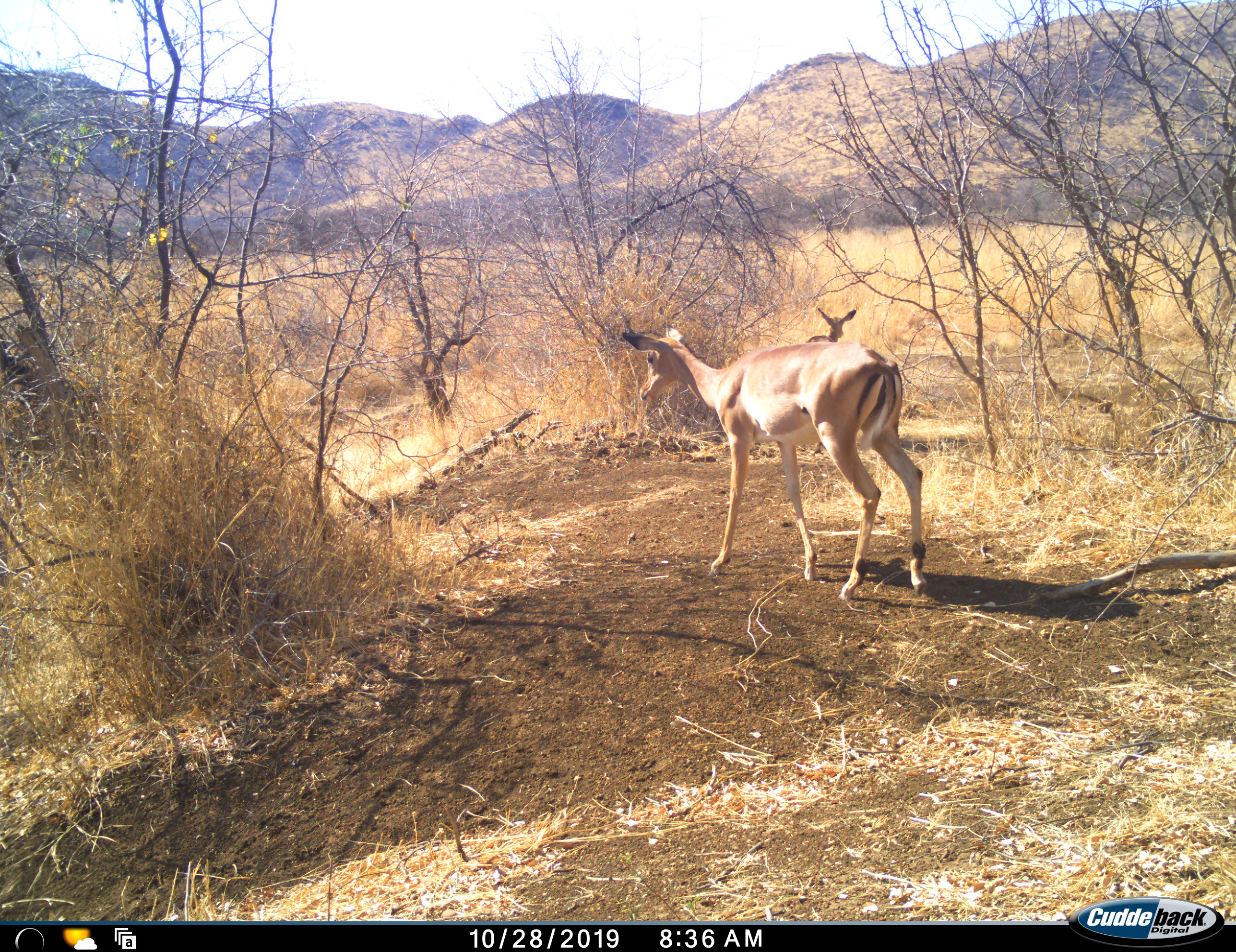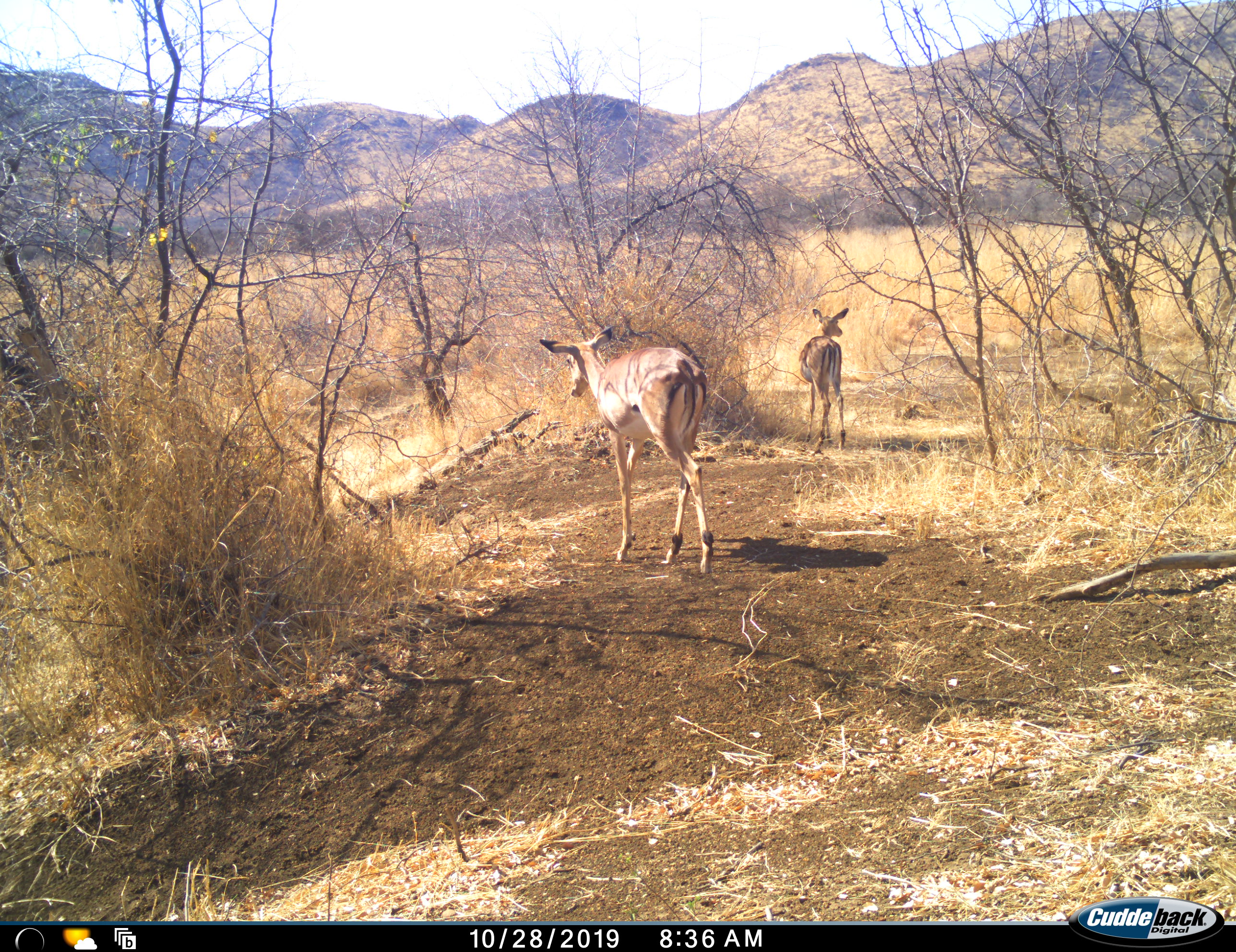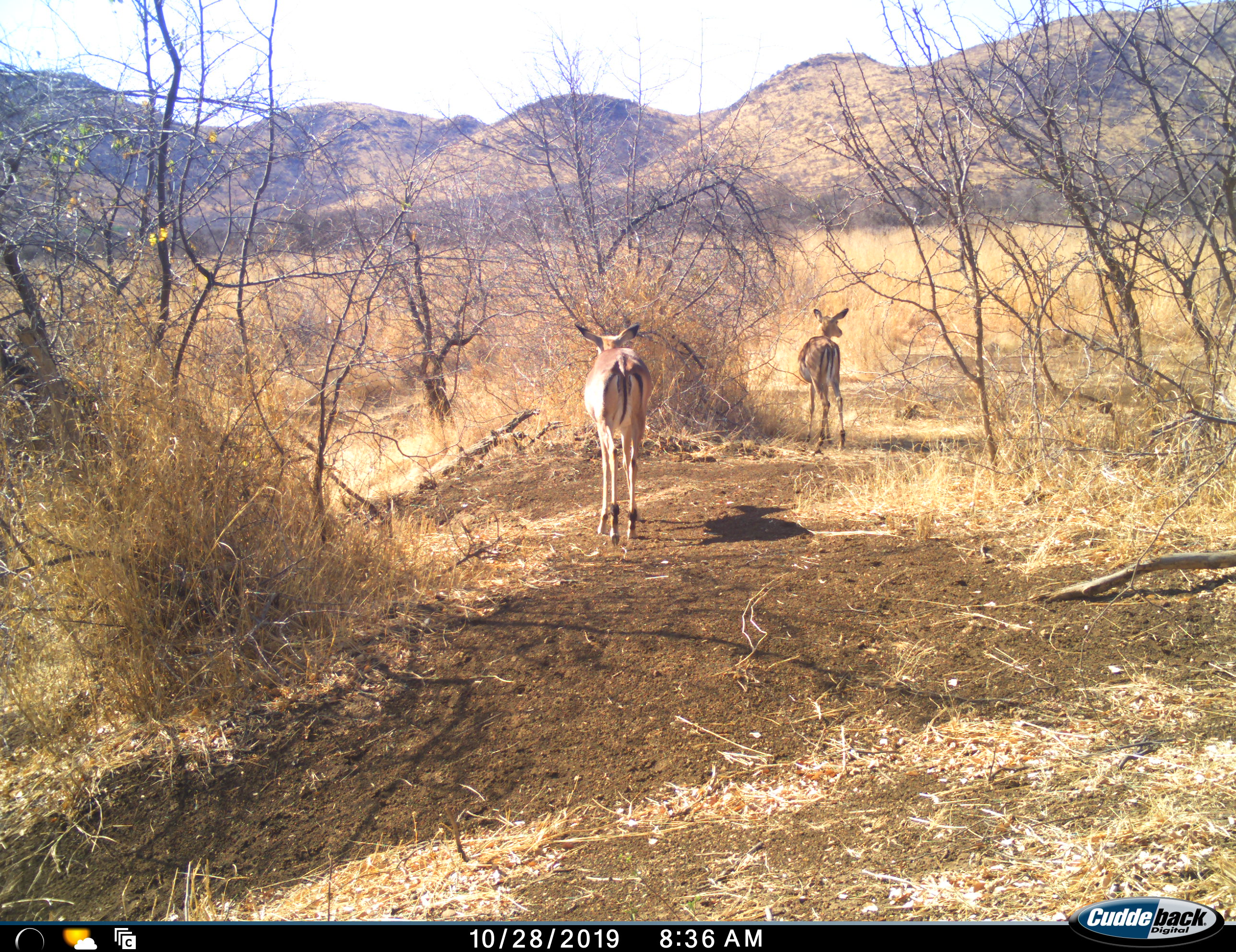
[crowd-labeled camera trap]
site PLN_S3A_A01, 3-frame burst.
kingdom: Animalia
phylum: Chordata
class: Mammalia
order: Artiodactyla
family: Bovidae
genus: Aepyceros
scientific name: Aepyceros melampus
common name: impala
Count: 2.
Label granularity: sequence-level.